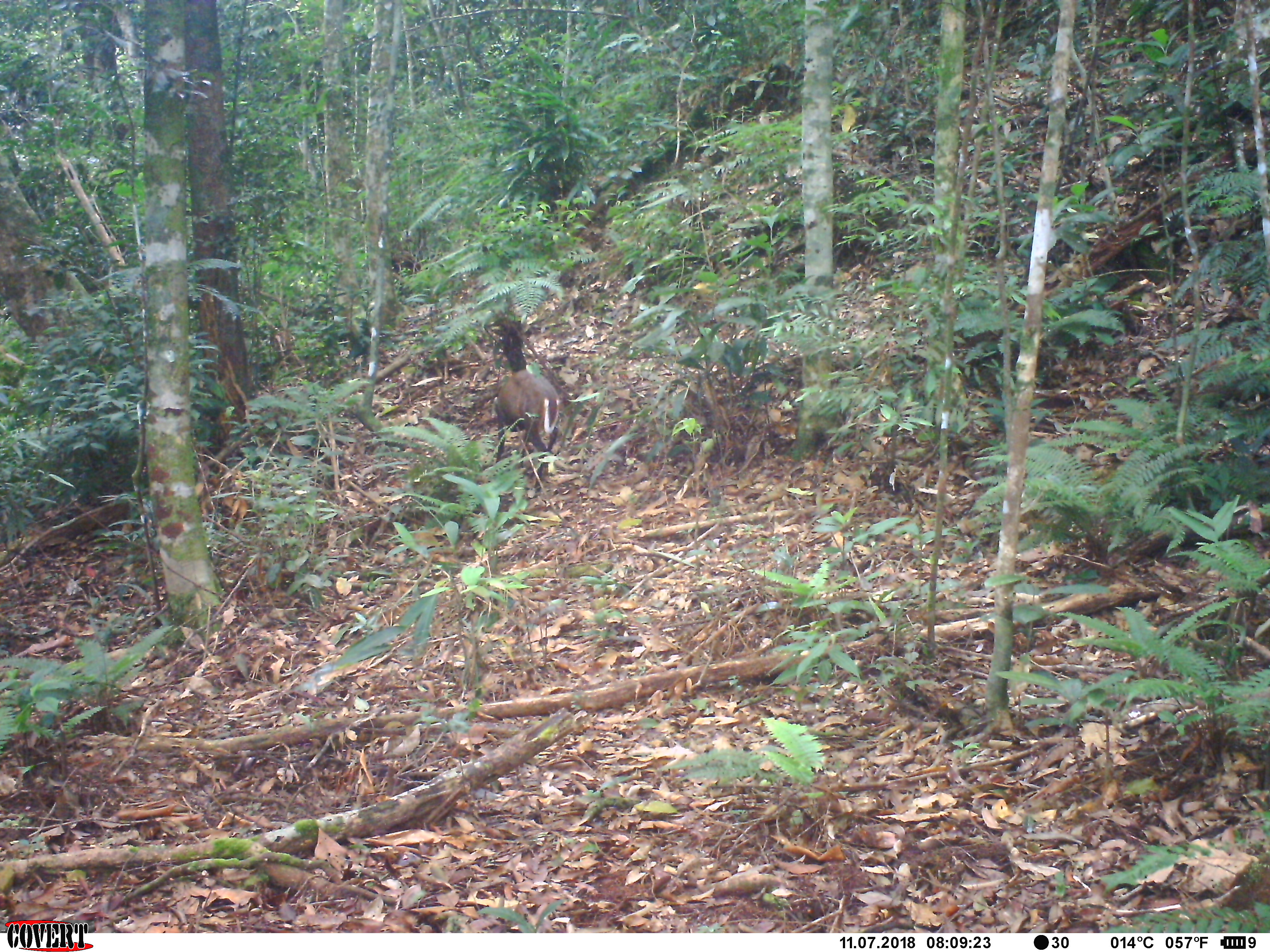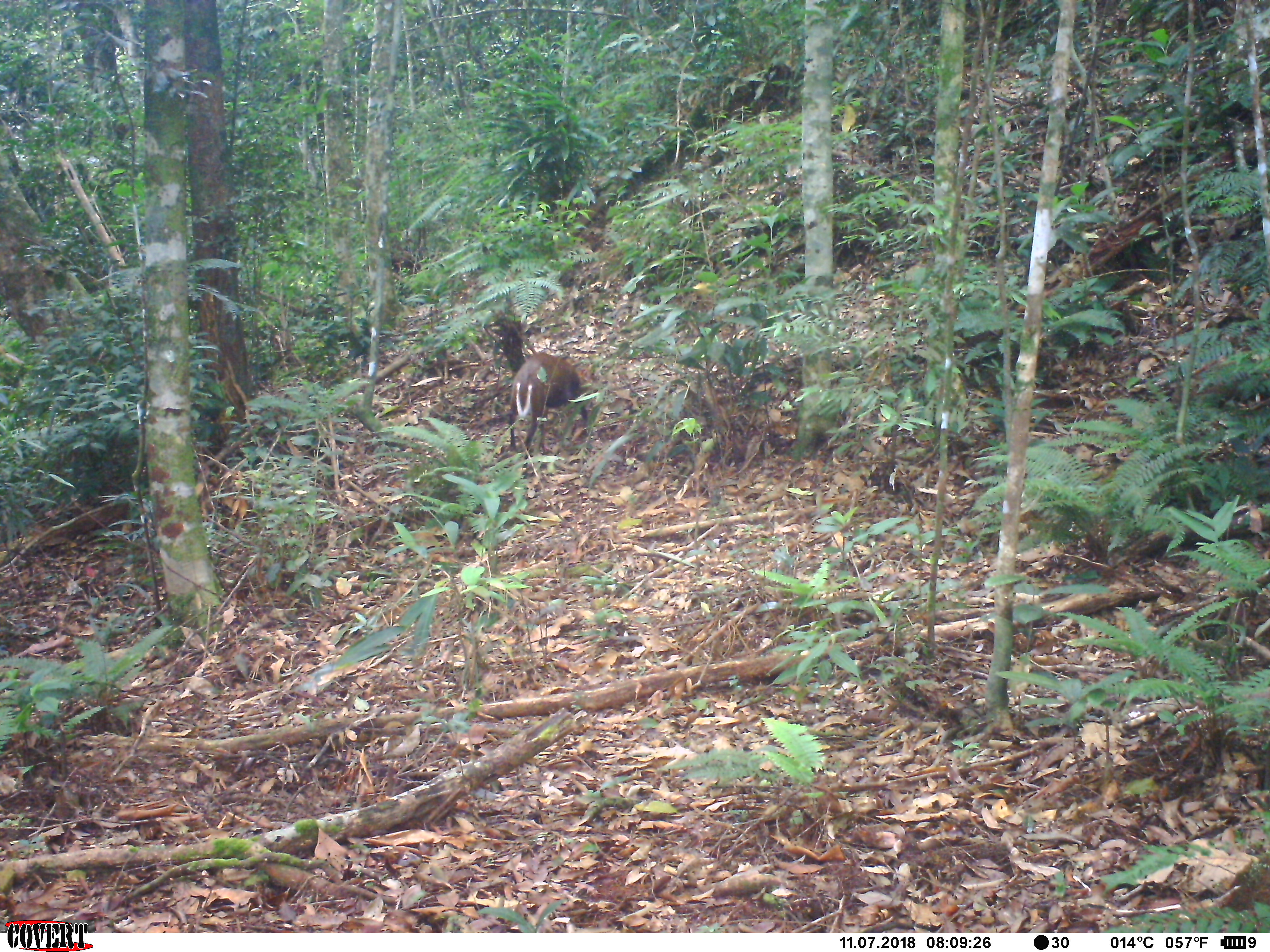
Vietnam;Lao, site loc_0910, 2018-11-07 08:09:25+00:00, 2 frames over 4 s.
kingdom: Animalia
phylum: Chordata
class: Mammalia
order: Artiodactyla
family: Cervidae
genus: Muntiacus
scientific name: Muntiacus rooseveltorum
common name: roosevelt's muntjac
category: roosevelts muntjac group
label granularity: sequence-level